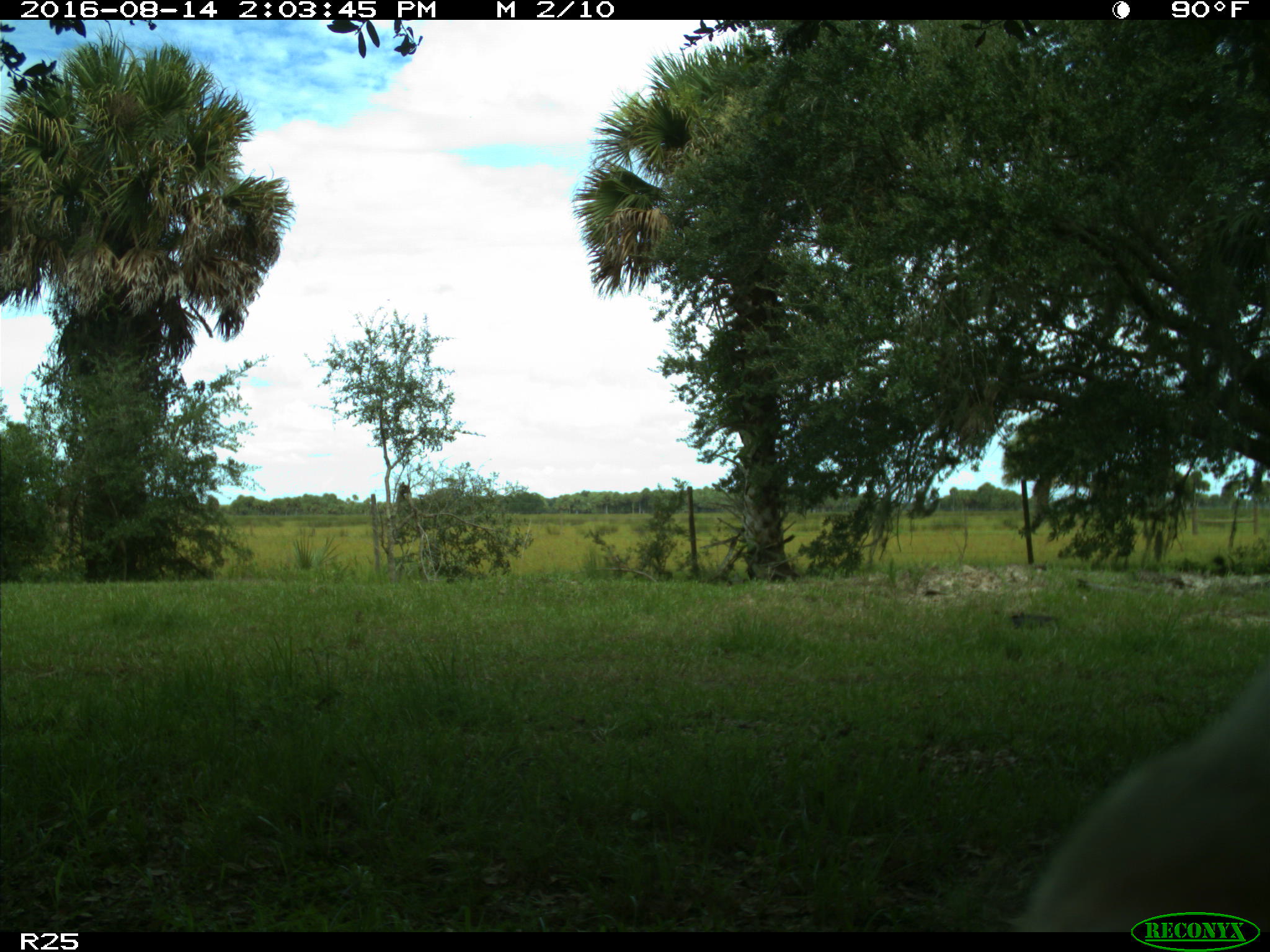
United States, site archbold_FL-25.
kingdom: Animalia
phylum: Chordata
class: Mammalia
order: Artiodactyla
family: Bovidae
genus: Bos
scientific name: Bos taurus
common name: domestic cow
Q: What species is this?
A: Bos taurus (domestic cow).